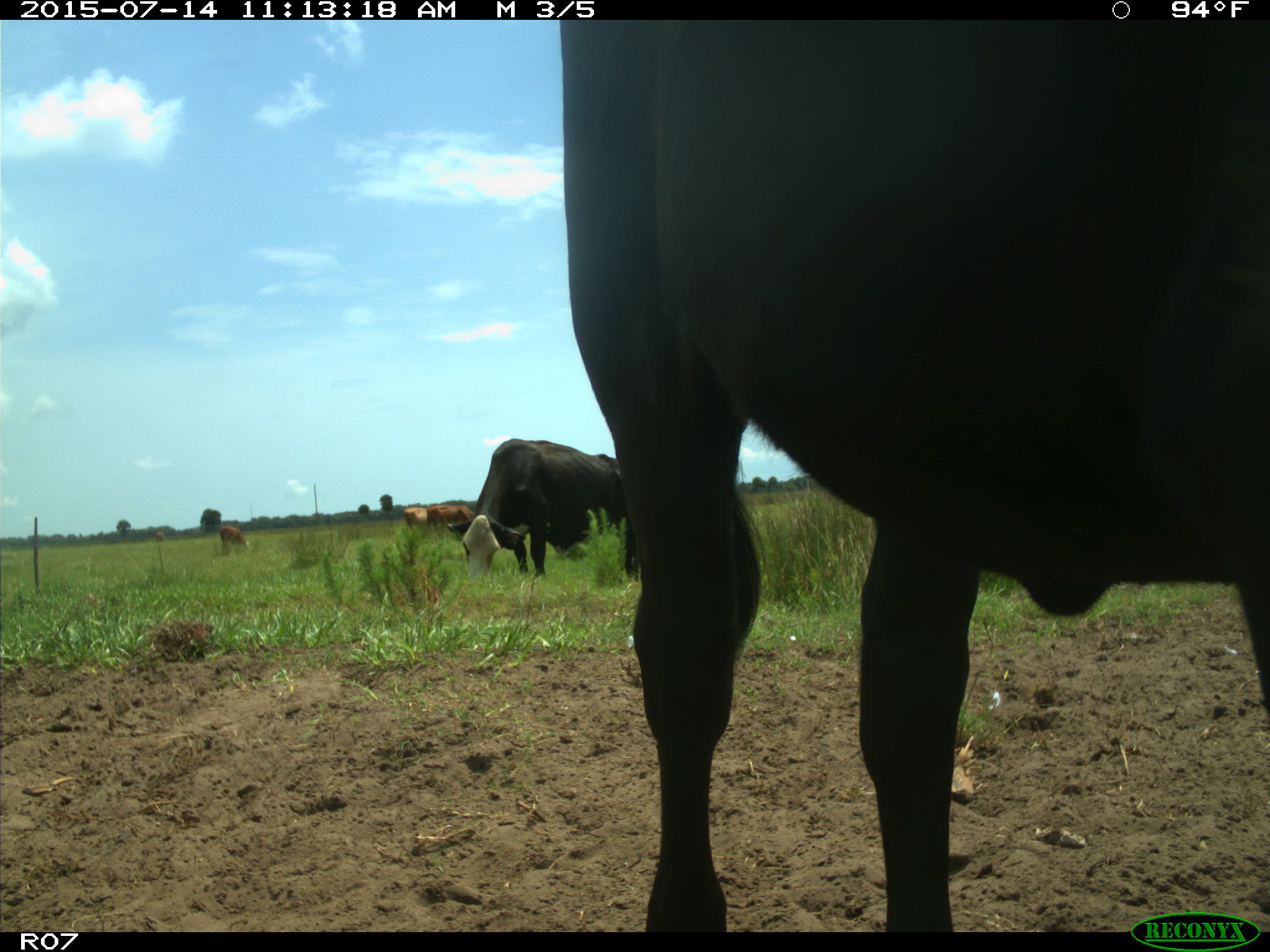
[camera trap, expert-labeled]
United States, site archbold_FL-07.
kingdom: Animalia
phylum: Chordata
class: Mammalia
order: Artiodactyla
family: Bovidae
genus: Bos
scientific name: Bos taurus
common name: domestic cow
Bos taurus (domestic cow).